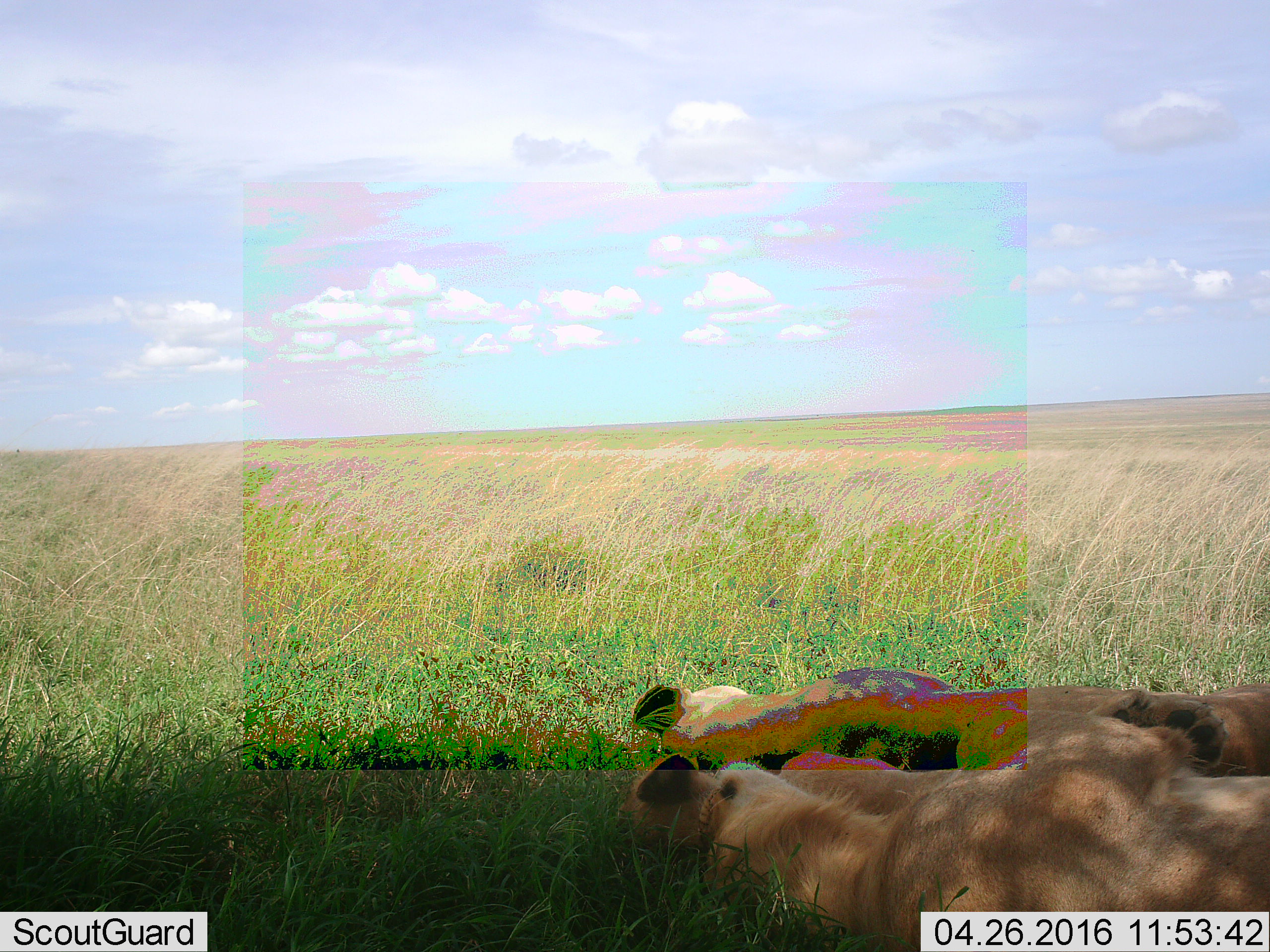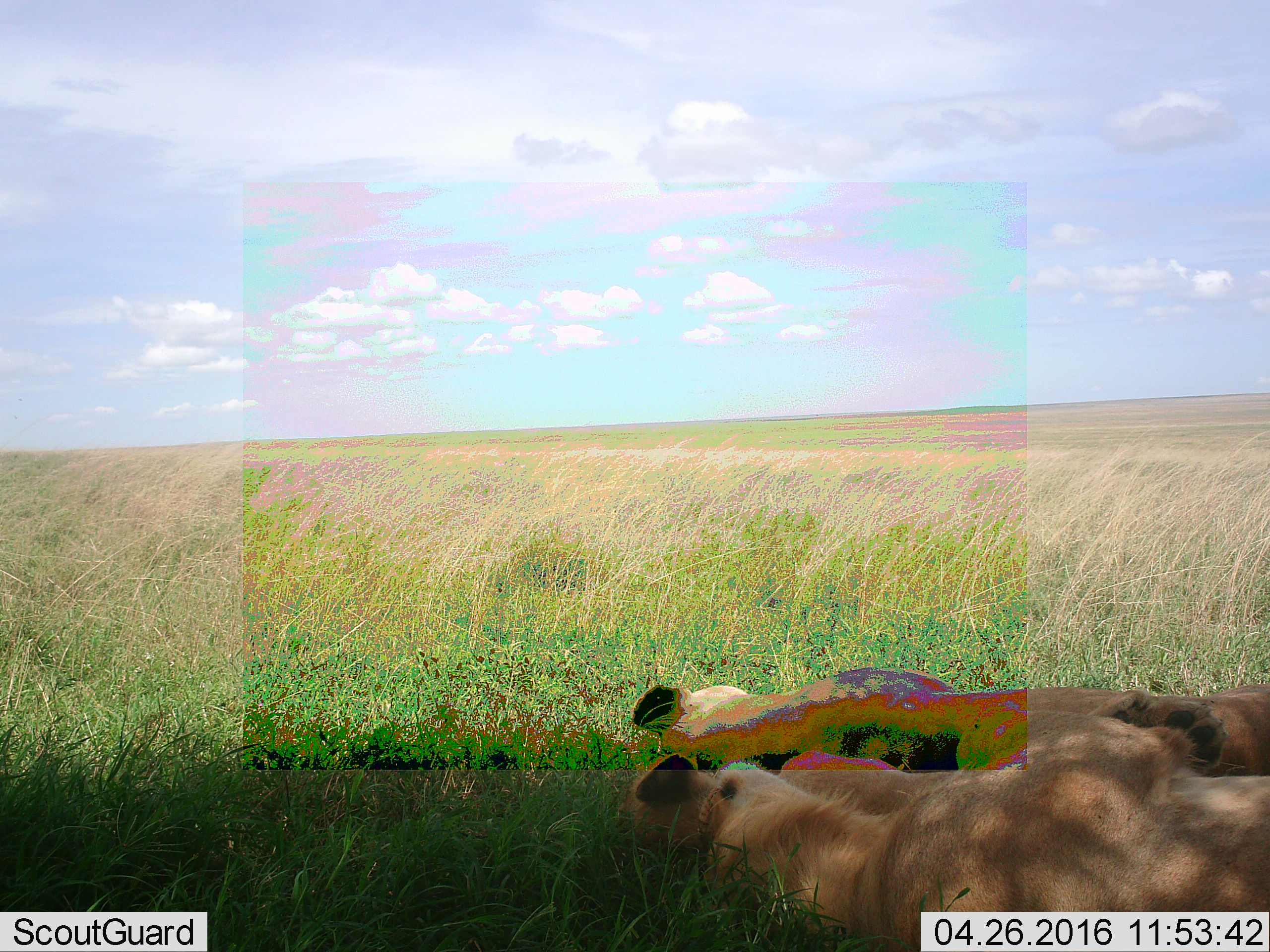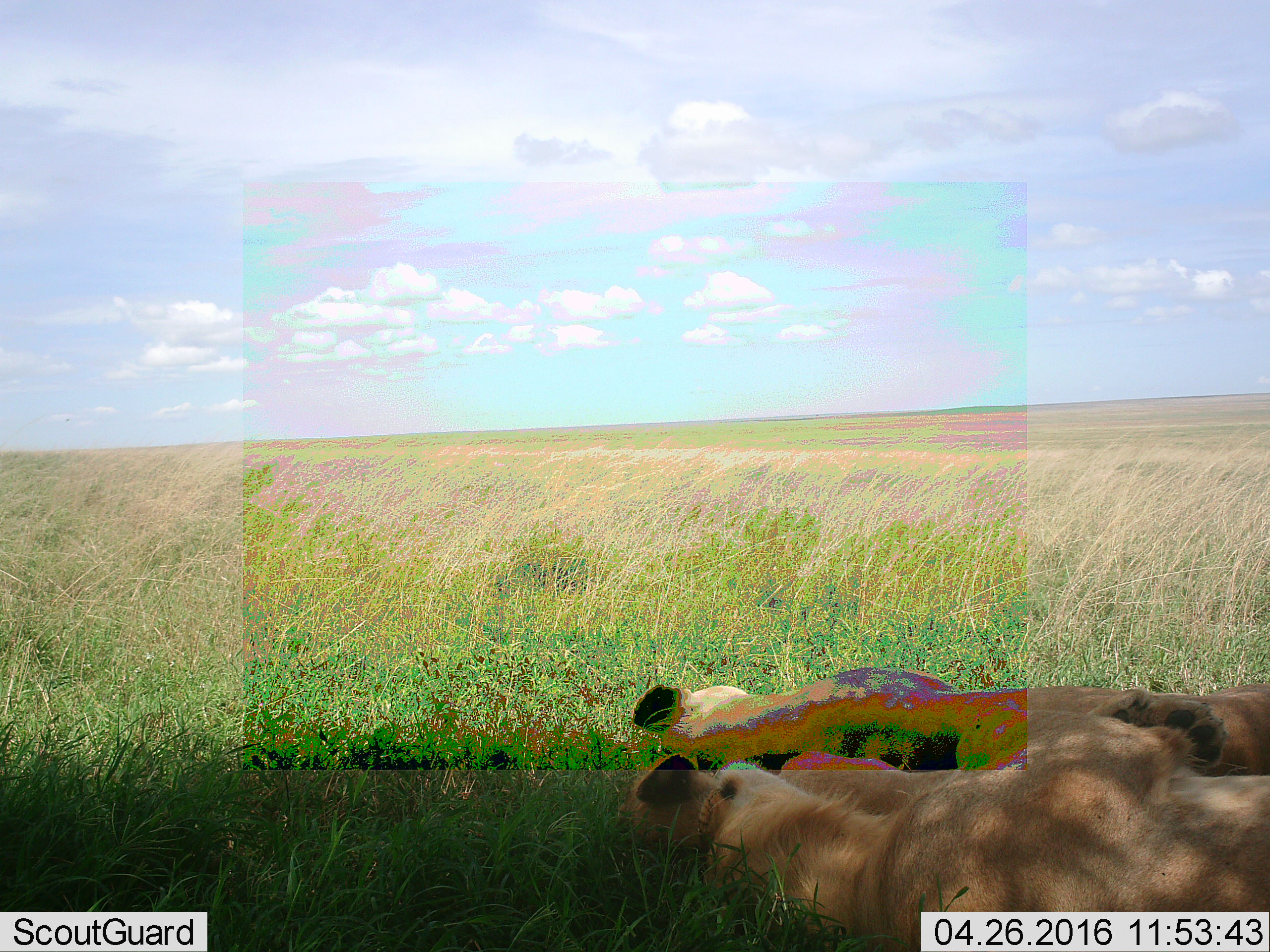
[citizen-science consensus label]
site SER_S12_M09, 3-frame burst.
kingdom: Animalia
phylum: Chordata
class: Mammalia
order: Carnivora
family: Felidae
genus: Panthera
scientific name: Panthera leo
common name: lion female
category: lionfemale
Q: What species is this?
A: Lionfemale (lion female) (Panthera leo).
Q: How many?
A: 2.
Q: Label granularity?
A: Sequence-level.